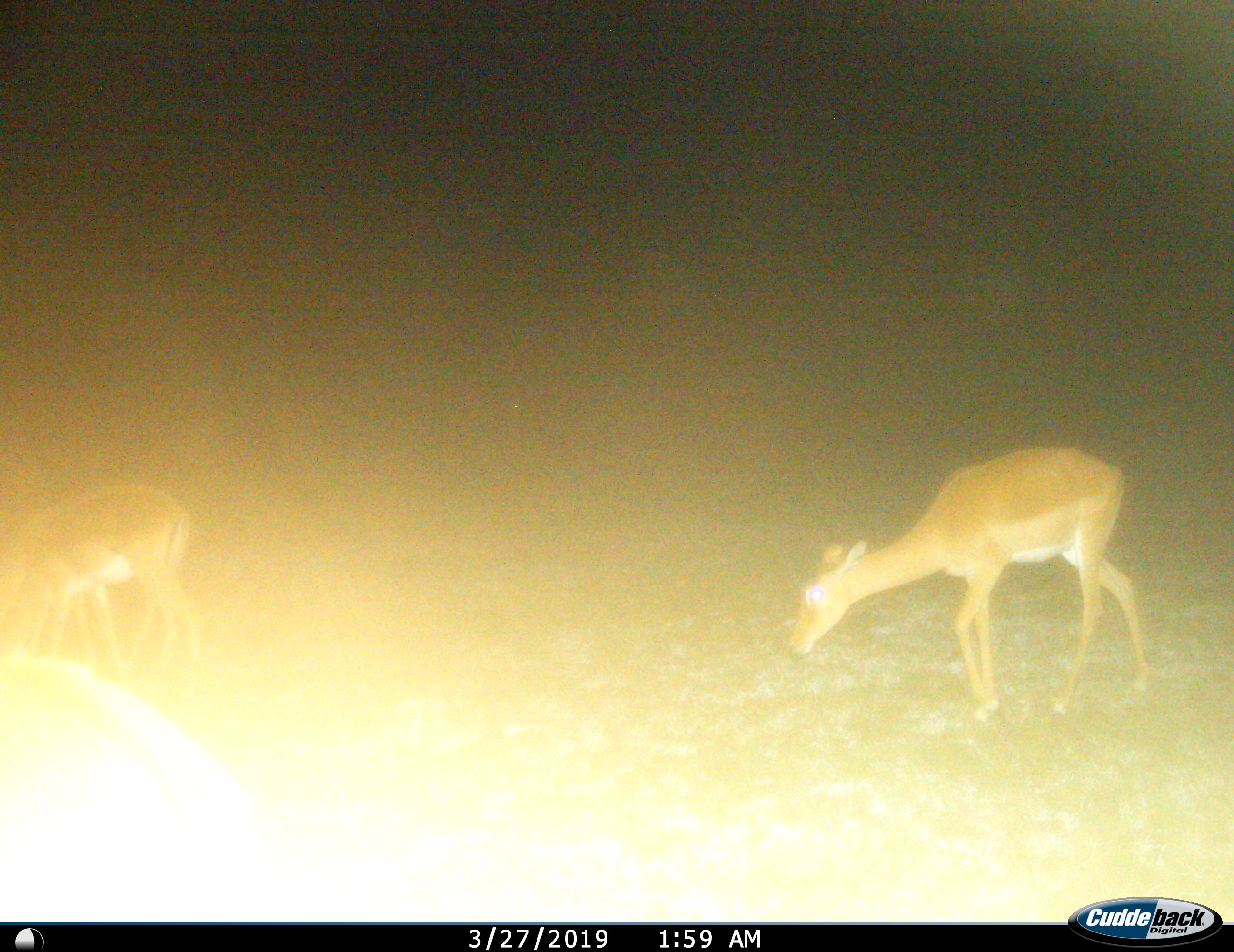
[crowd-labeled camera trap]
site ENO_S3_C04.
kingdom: Animalia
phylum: Chordata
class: Mammalia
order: Artiodactyla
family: Bovidae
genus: Aepyceros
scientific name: Aepyceros melampus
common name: impala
Impala (Aepyceros melampus), count 3. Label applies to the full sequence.